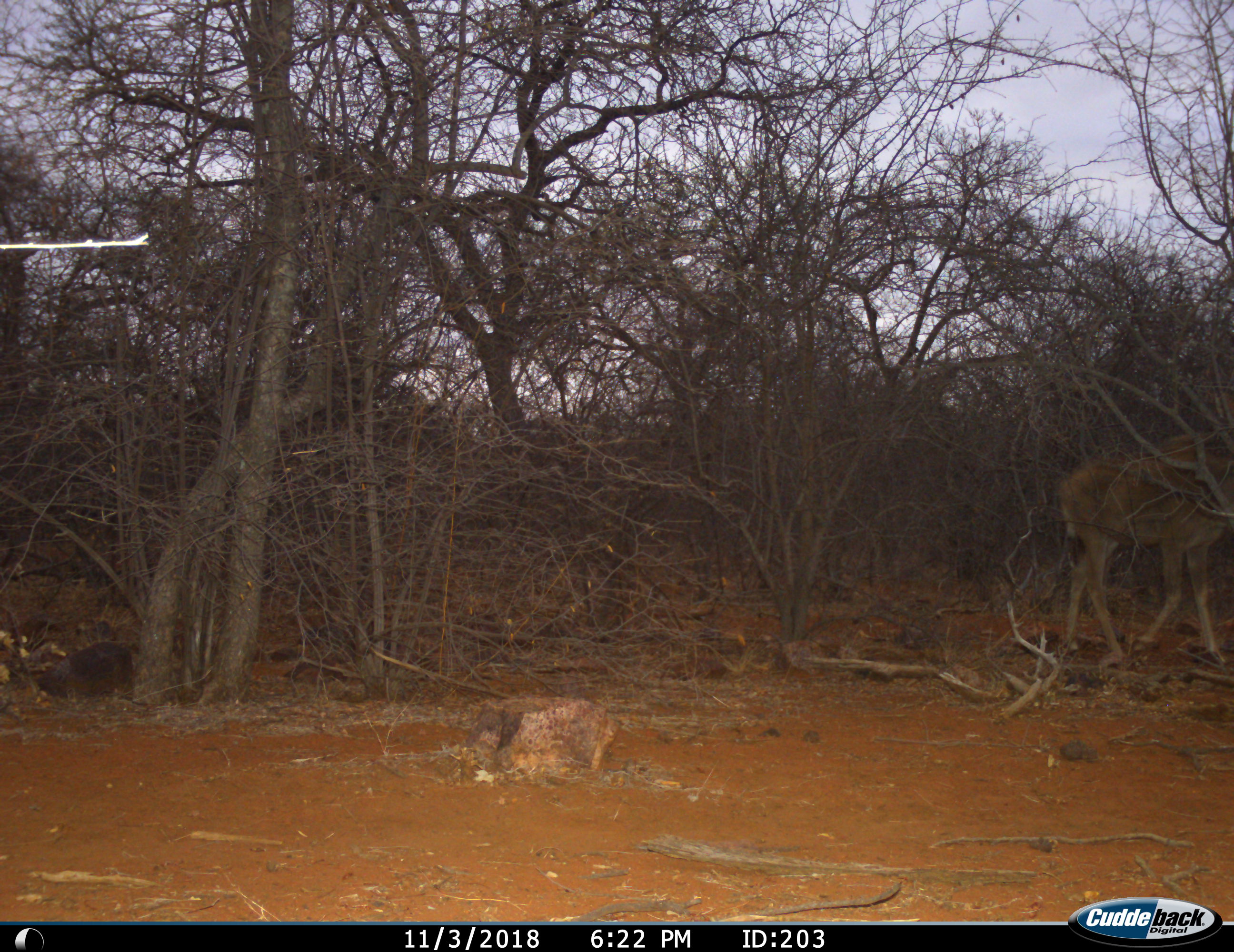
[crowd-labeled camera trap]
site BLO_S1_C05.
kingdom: Animalia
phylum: Chordata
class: Mammalia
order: Artiodactyla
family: Bovidae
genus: Tragelaphus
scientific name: Tragelaphus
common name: kudu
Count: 1.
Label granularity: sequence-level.